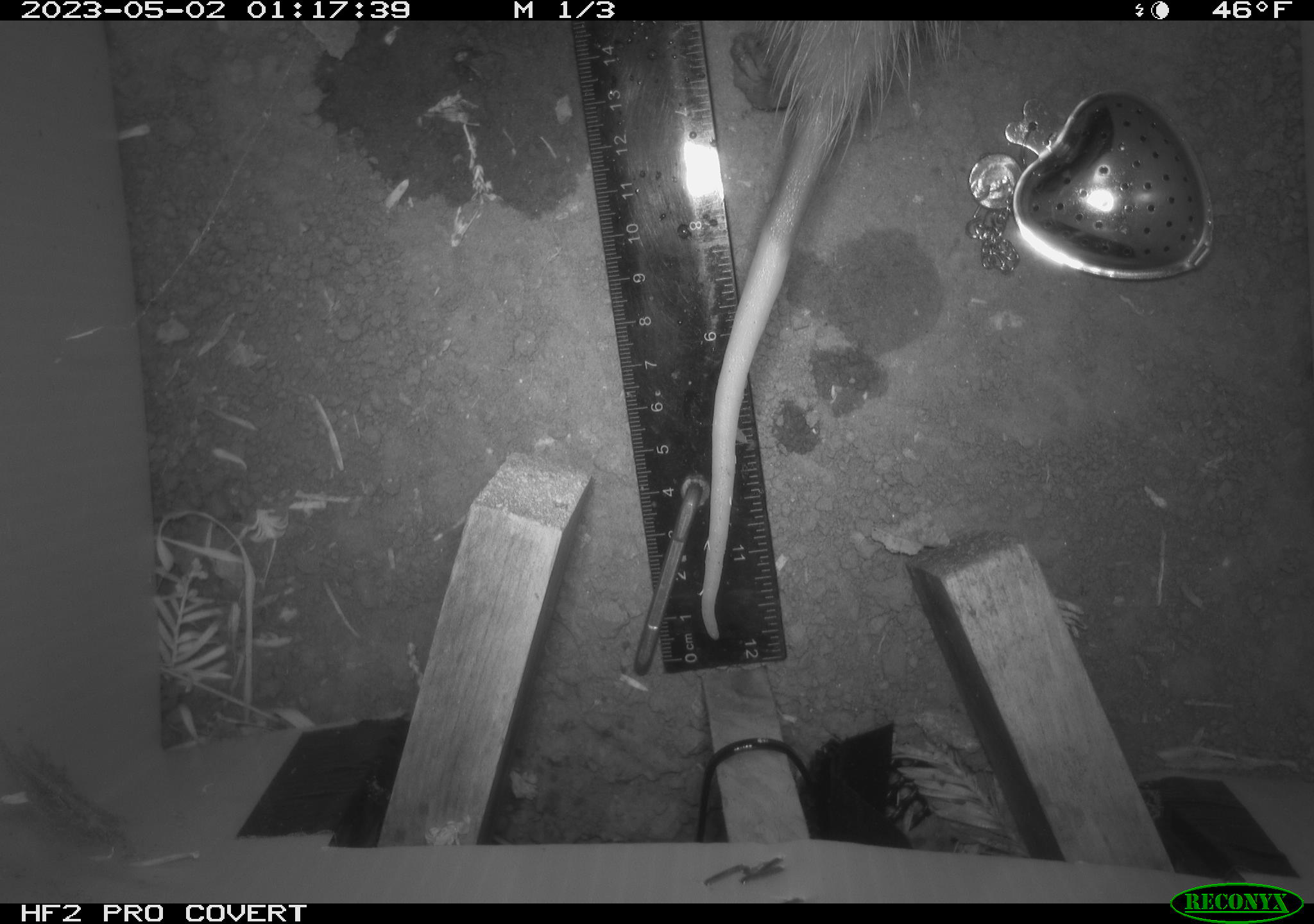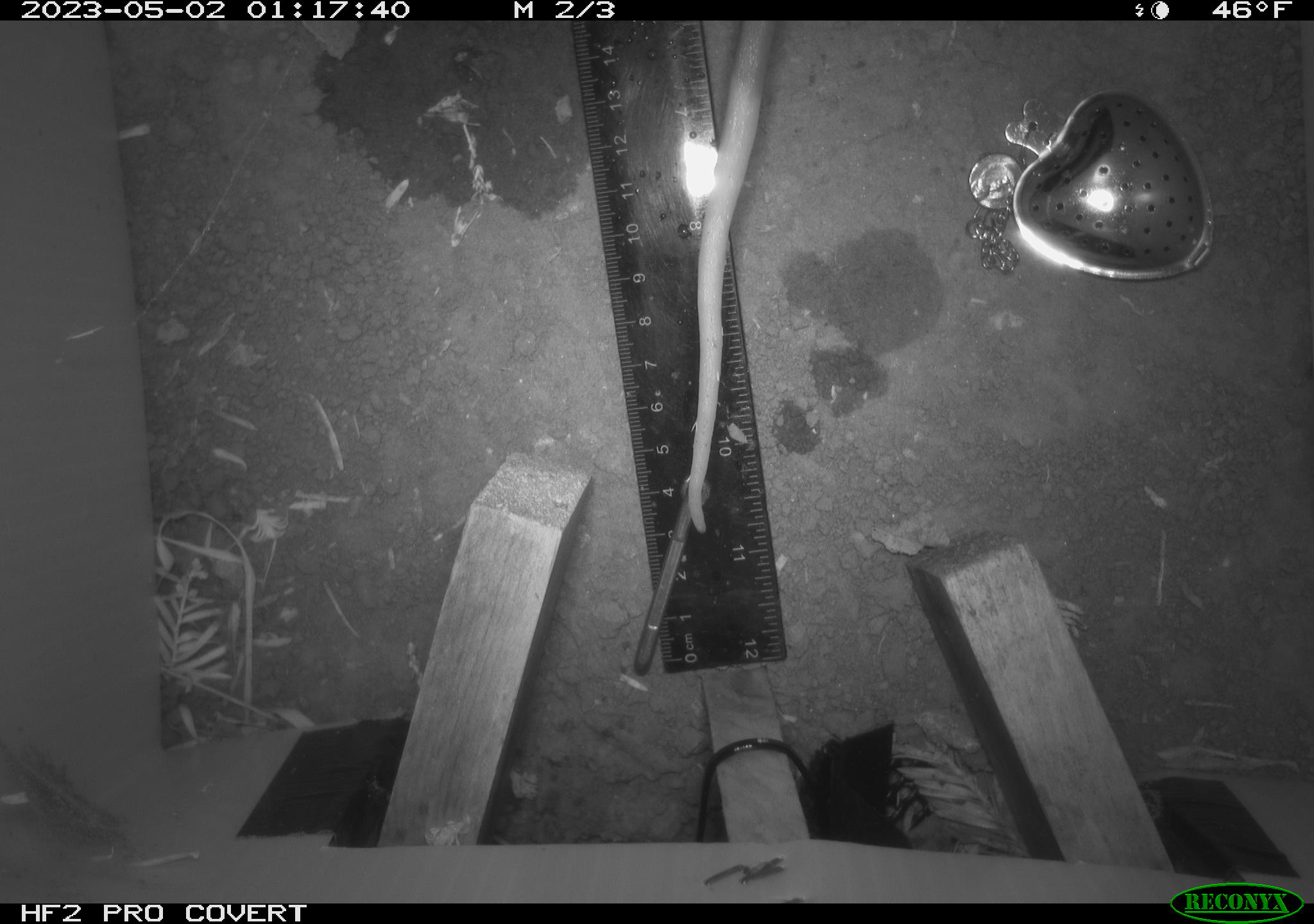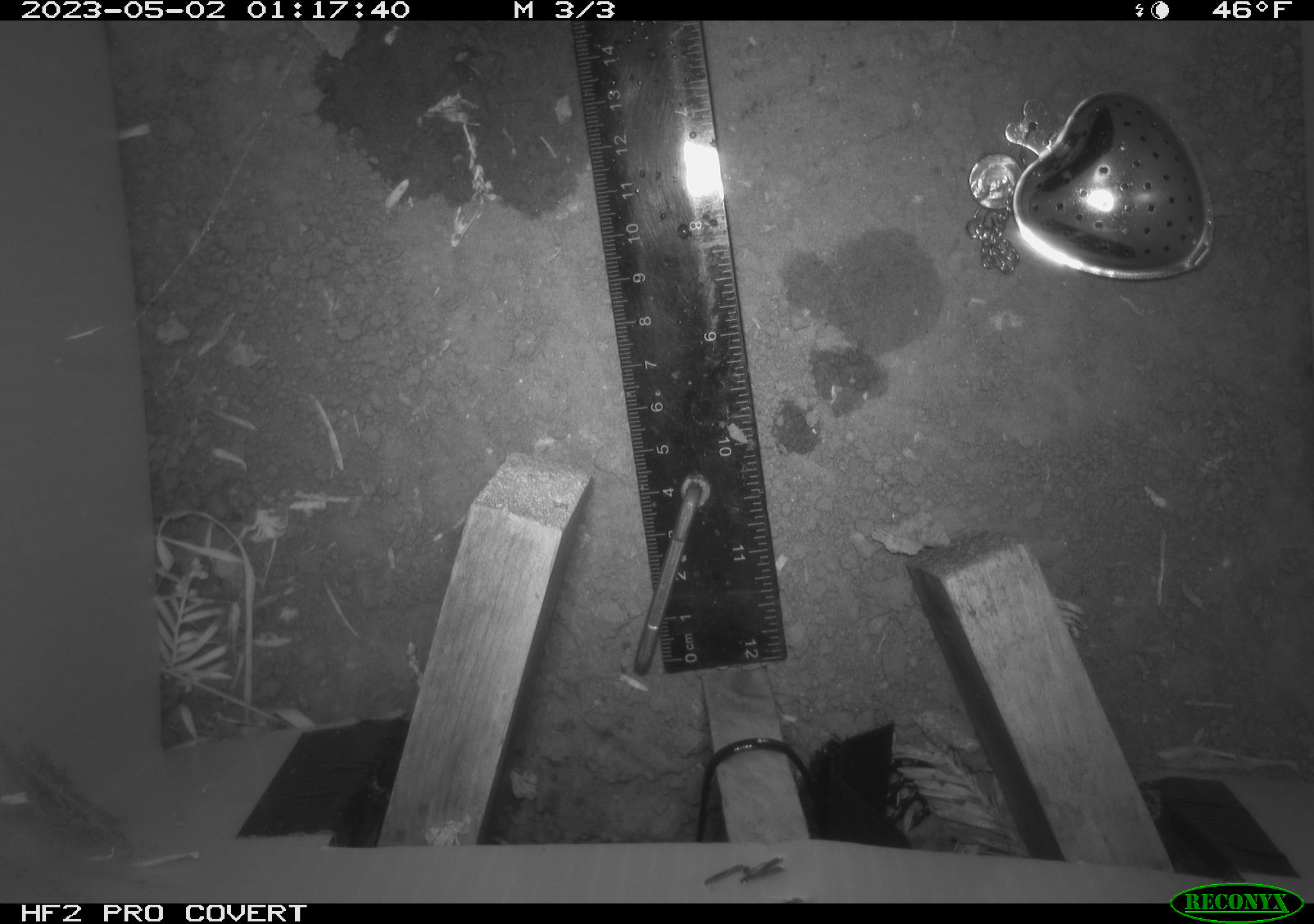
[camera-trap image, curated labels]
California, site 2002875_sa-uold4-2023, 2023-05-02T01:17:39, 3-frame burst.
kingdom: Animalia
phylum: Chordata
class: Mammalia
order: Didelphimorphia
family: Didelphidae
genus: Didelphis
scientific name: Didelphis virginiana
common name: virginia opossum